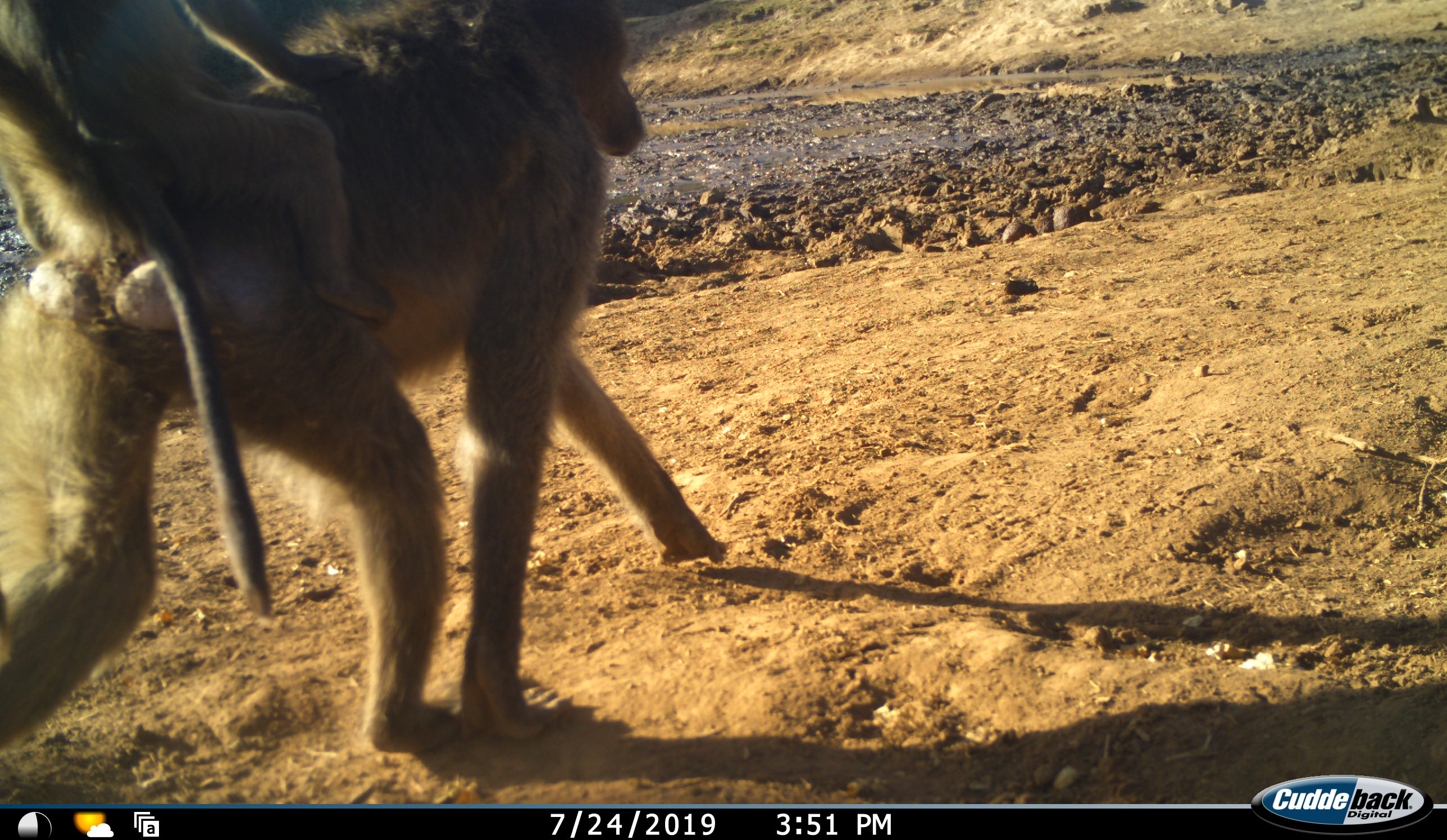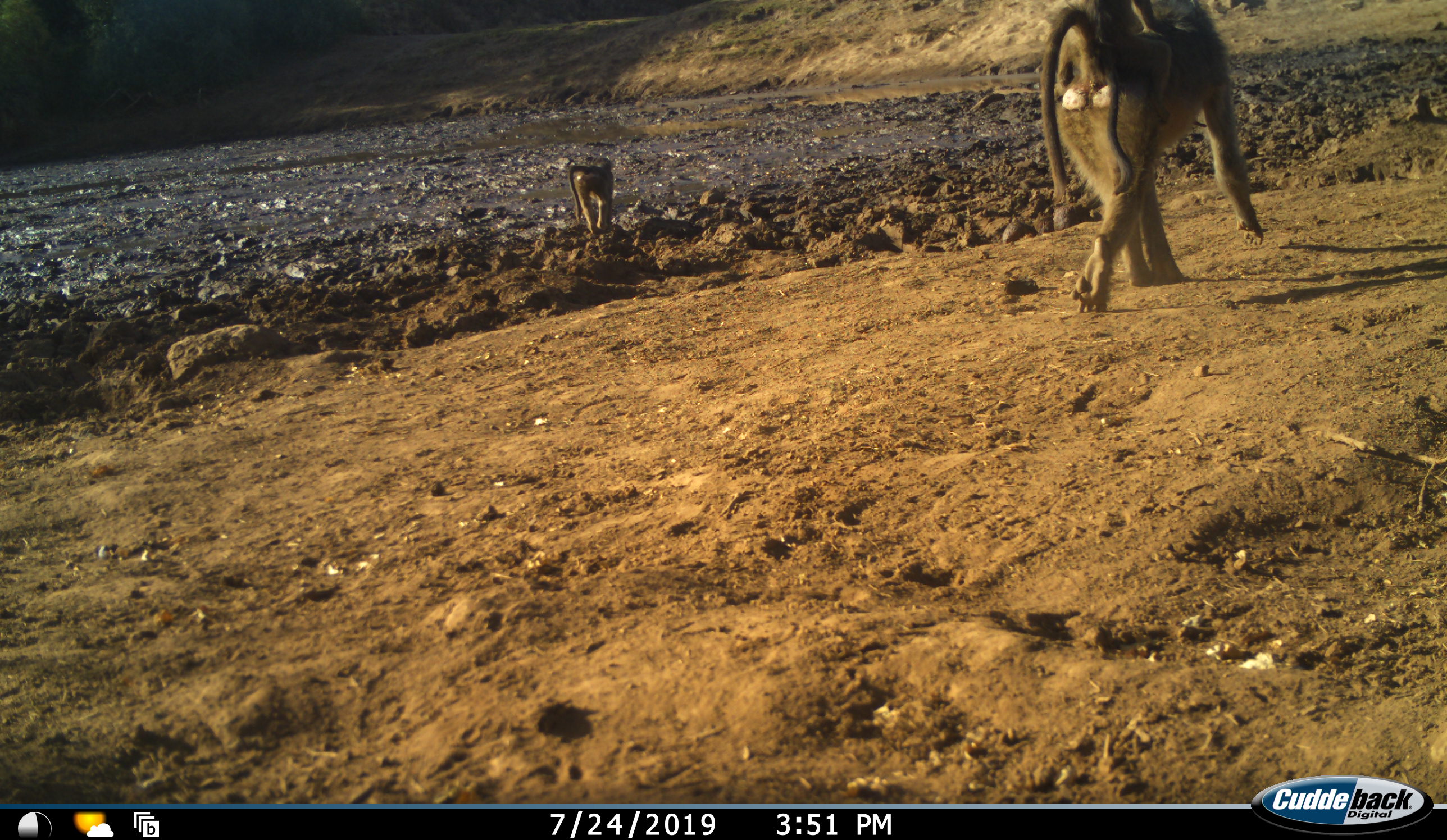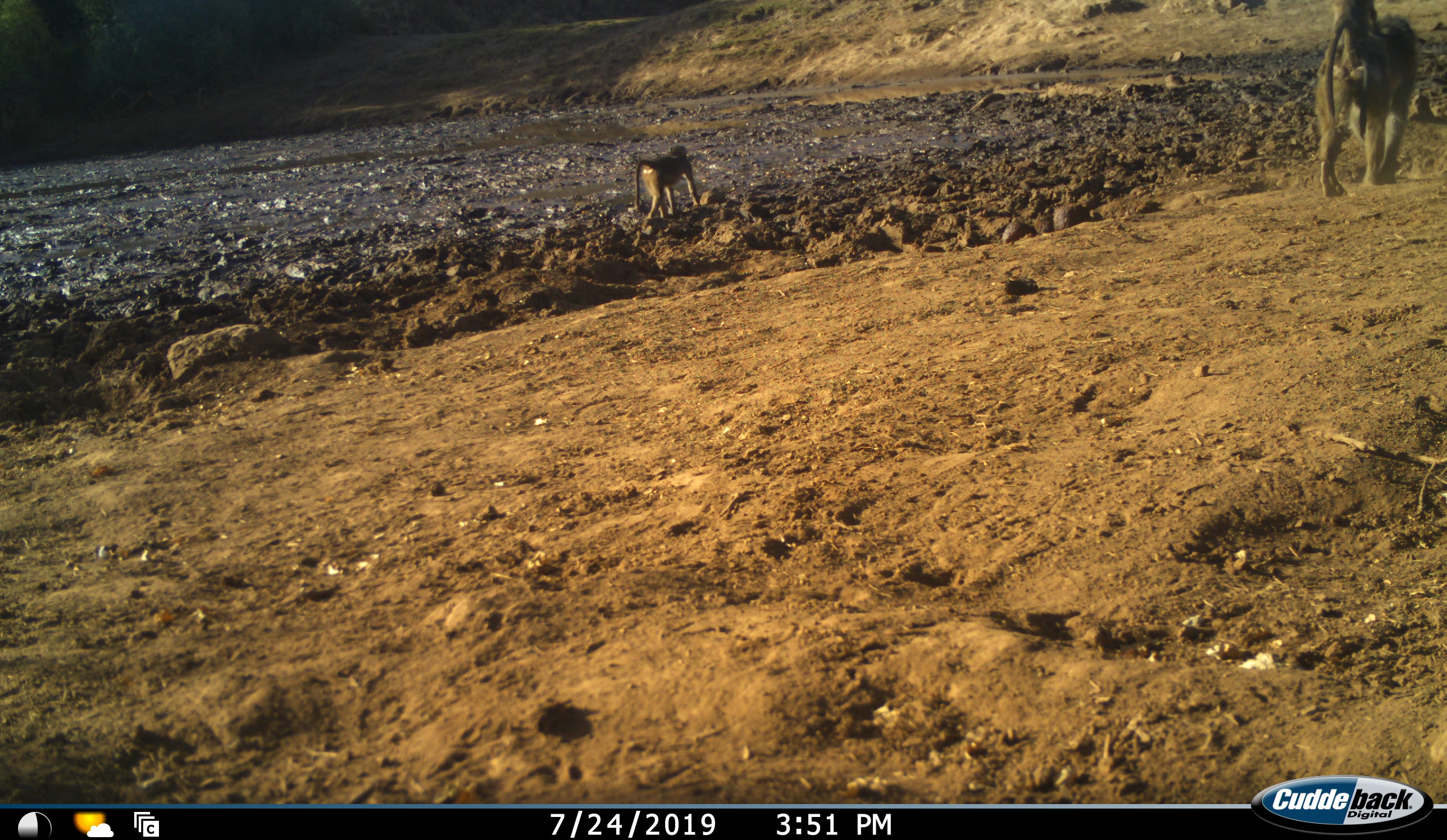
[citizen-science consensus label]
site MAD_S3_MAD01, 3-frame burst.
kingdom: Animalia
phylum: Chordata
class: Mammalia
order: Primates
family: Cercopithecidae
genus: Papio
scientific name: Papio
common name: baboon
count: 3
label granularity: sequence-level